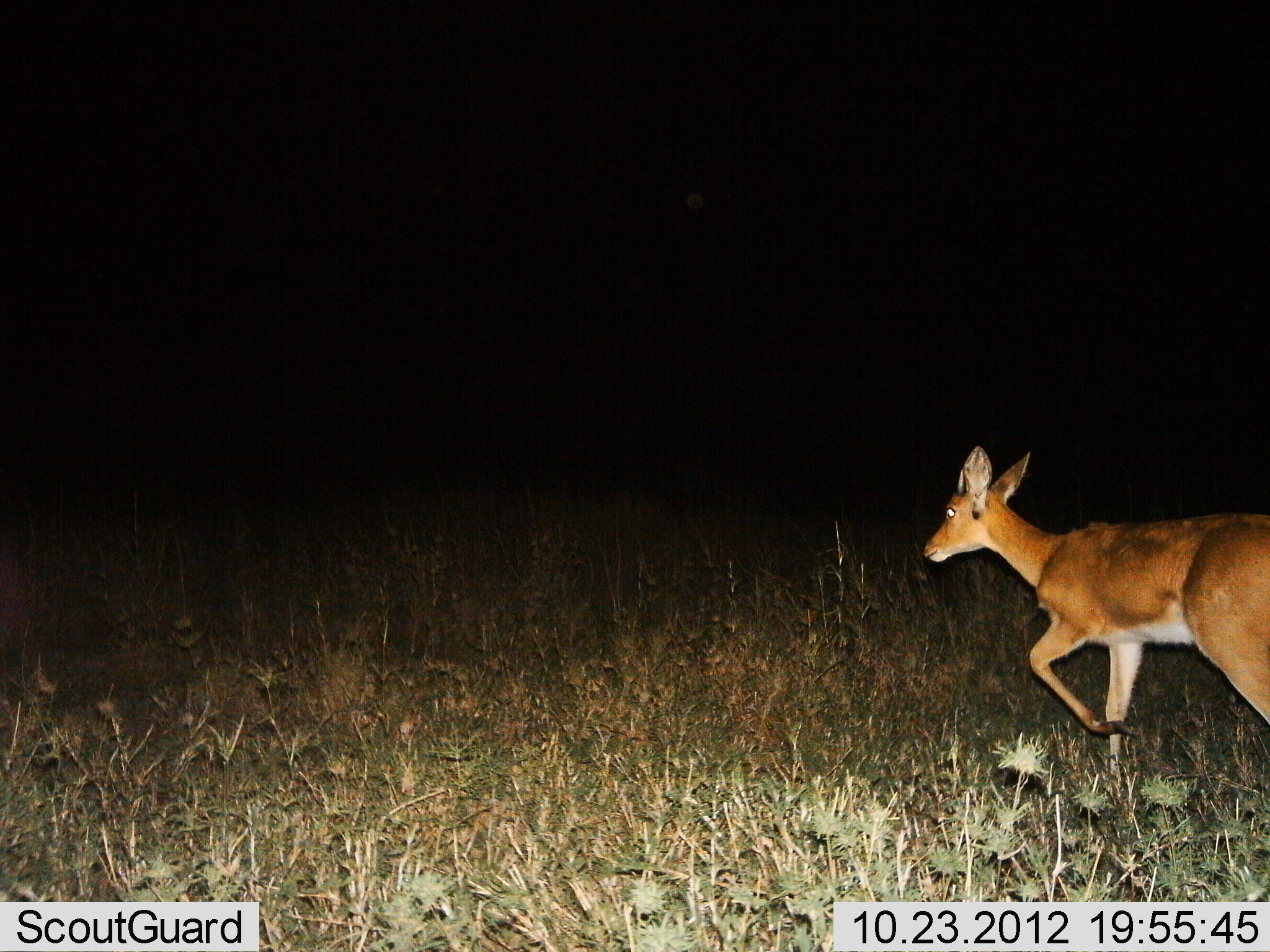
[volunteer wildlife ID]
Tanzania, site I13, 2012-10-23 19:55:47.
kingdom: Animalia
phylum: Chordata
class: Mammalia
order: Artiodactyla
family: Bovidae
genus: Redunca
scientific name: Redunca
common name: reedbuck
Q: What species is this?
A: Reedbuck (Redunca).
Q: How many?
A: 1.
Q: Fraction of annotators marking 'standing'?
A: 10%.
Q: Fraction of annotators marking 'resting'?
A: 0%.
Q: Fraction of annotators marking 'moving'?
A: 90%.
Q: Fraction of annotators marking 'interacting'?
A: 0%.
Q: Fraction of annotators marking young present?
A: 0%.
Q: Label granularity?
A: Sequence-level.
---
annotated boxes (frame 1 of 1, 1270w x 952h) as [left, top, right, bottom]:
animal: [920, 444, 1270, 782]